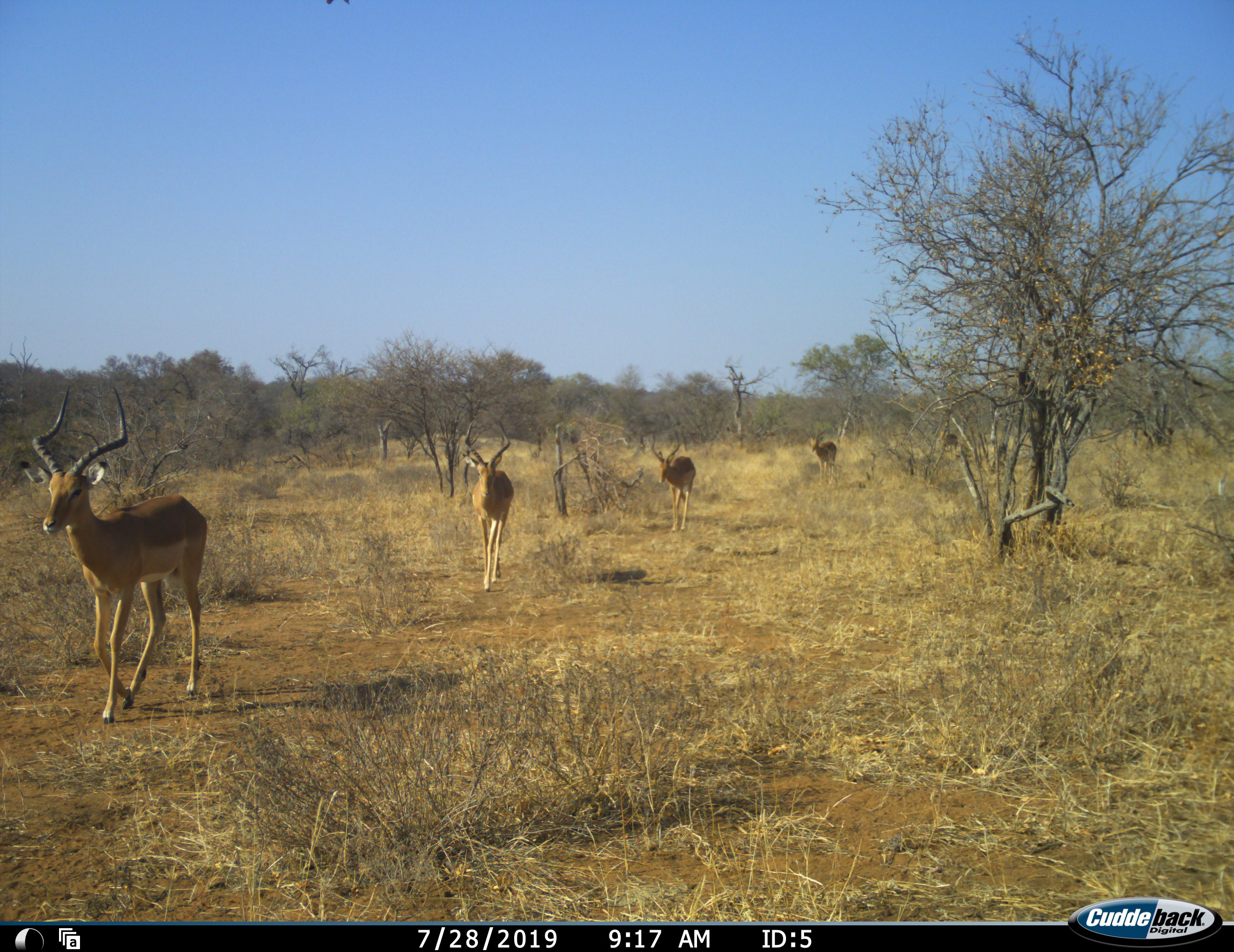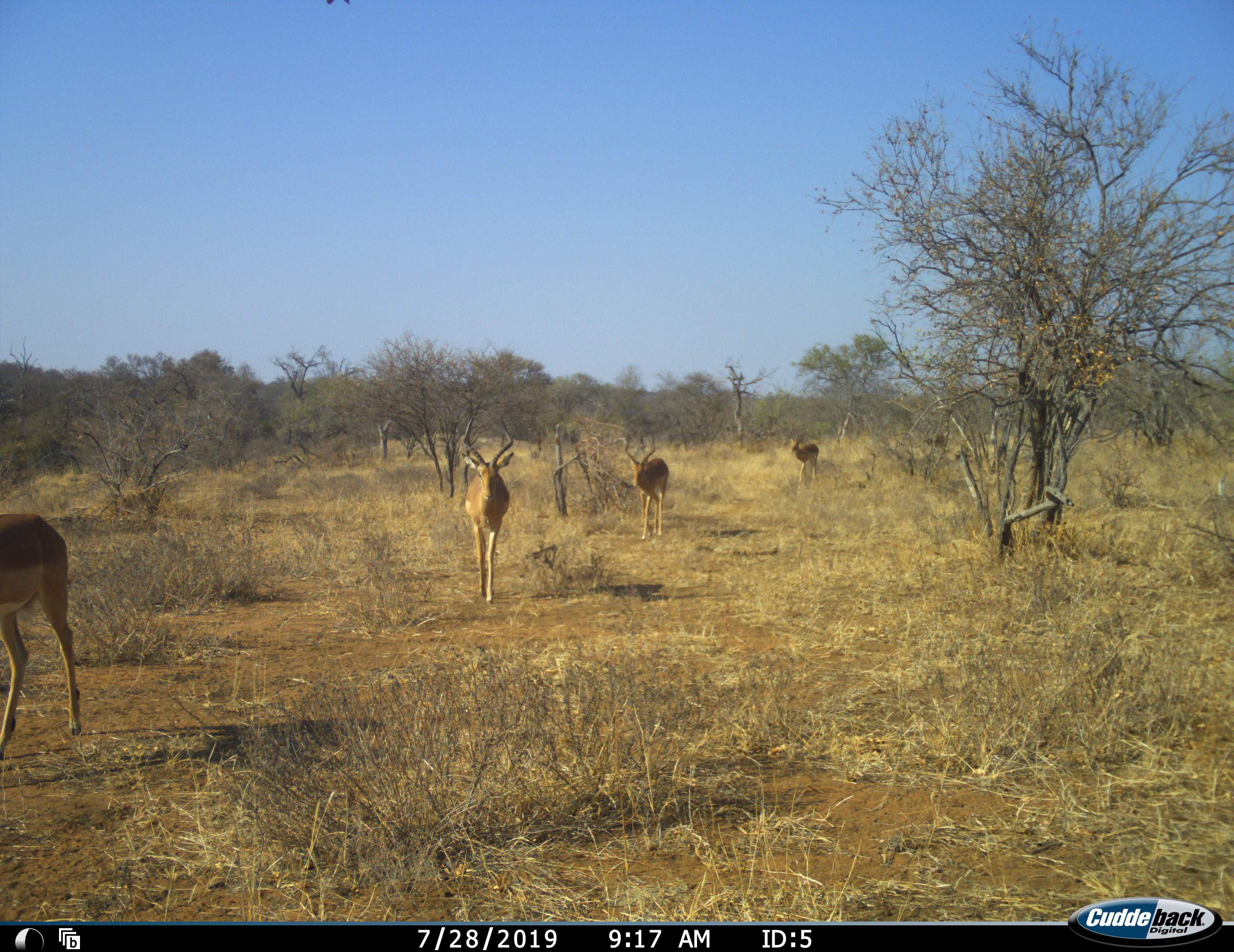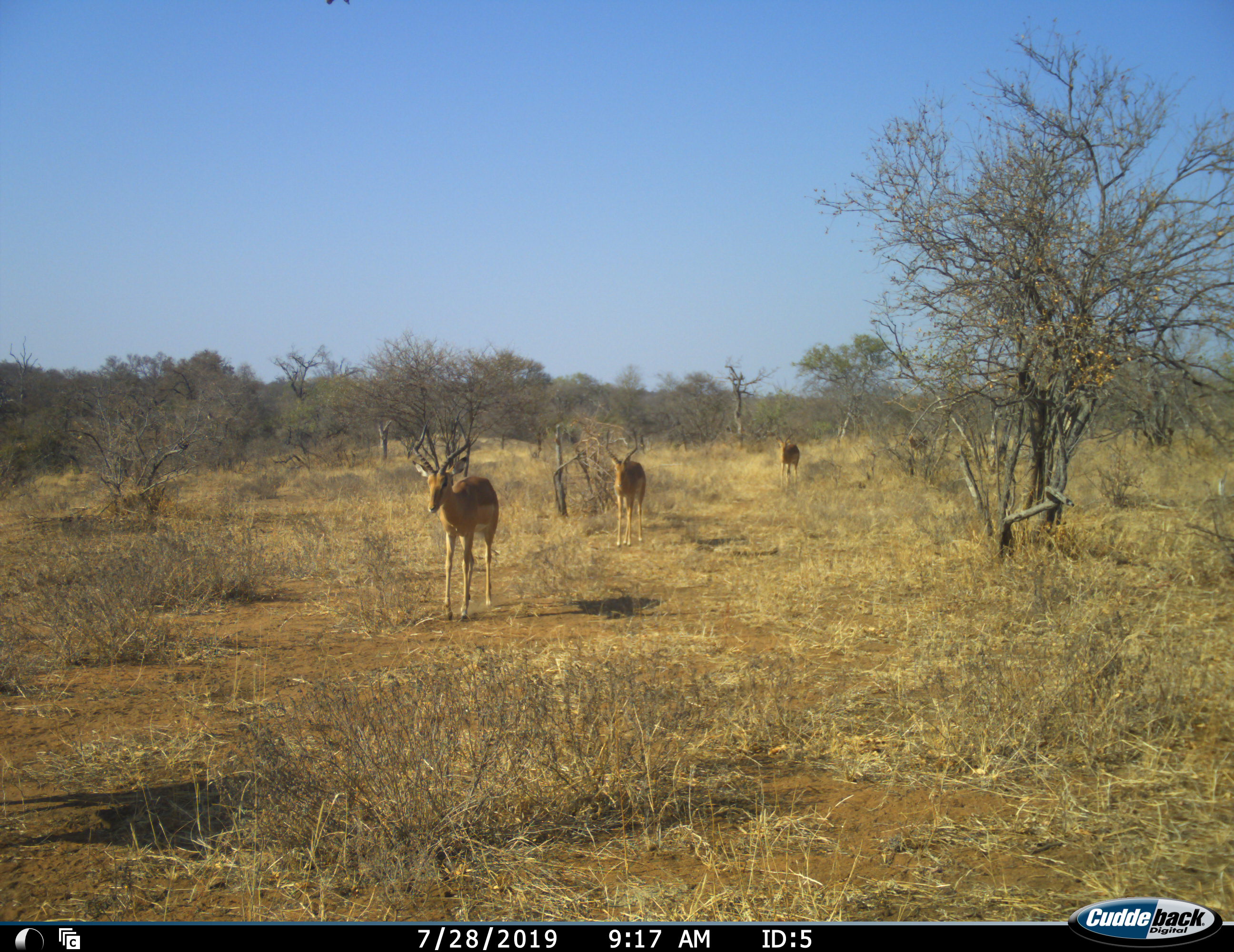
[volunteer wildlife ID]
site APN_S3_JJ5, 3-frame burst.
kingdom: Animalia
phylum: Chordata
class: Mammalia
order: Artiodactyla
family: Bovidae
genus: Aepyceros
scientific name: Aepyceros melampus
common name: impala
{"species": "impala (Aepyceros melampus)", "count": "5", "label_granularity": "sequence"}